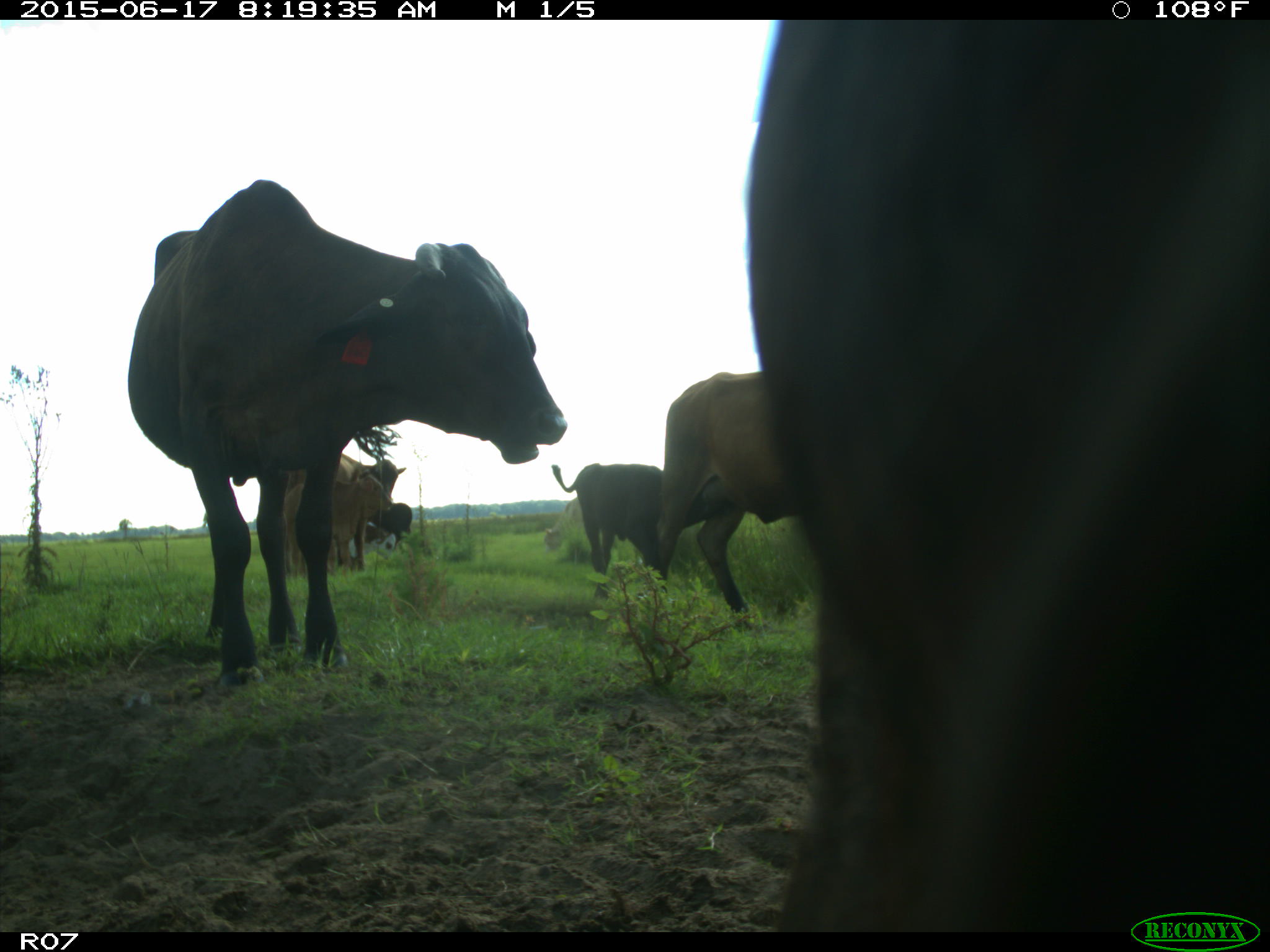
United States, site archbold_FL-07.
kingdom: Animalia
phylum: Chordata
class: Mammalia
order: Artiodactyla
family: Bovidae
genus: Bos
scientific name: Bos taurus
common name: domestic cow